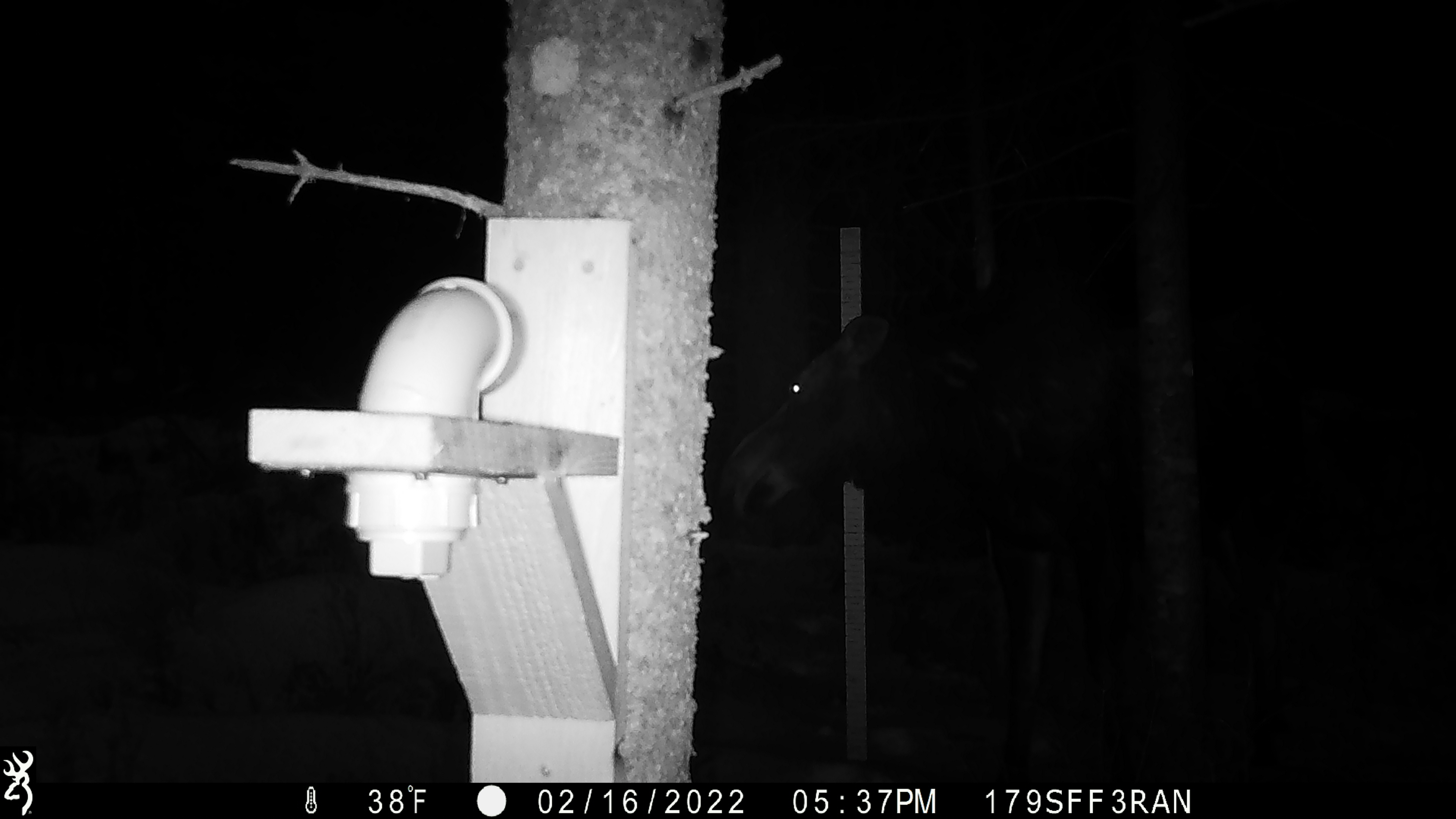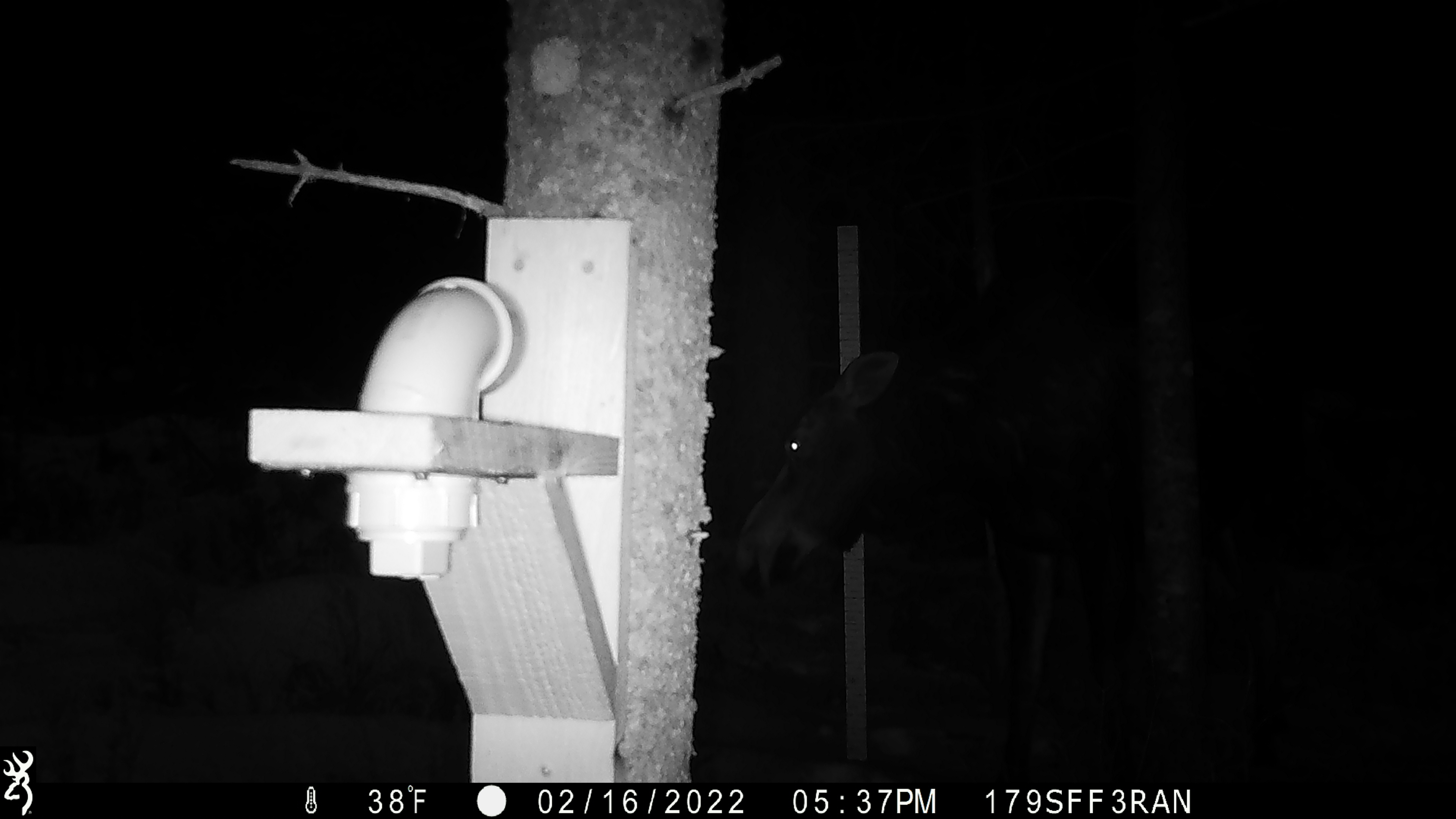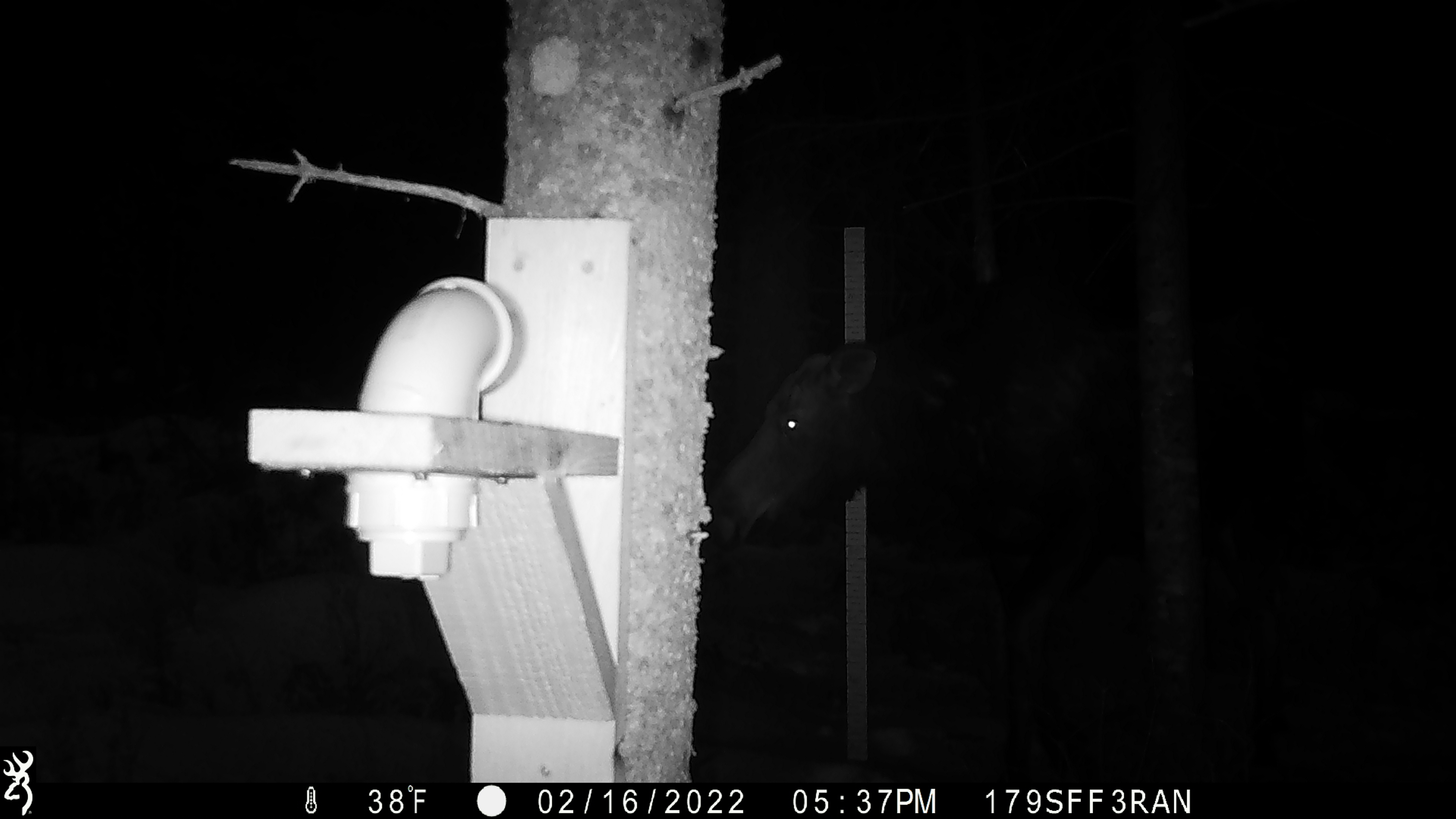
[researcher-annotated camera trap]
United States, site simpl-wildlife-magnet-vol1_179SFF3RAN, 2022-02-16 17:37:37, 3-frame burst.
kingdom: Animalia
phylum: Chordata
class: Mammalia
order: Artiodactyla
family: Cervidae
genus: Alces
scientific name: Alces alces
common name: moose